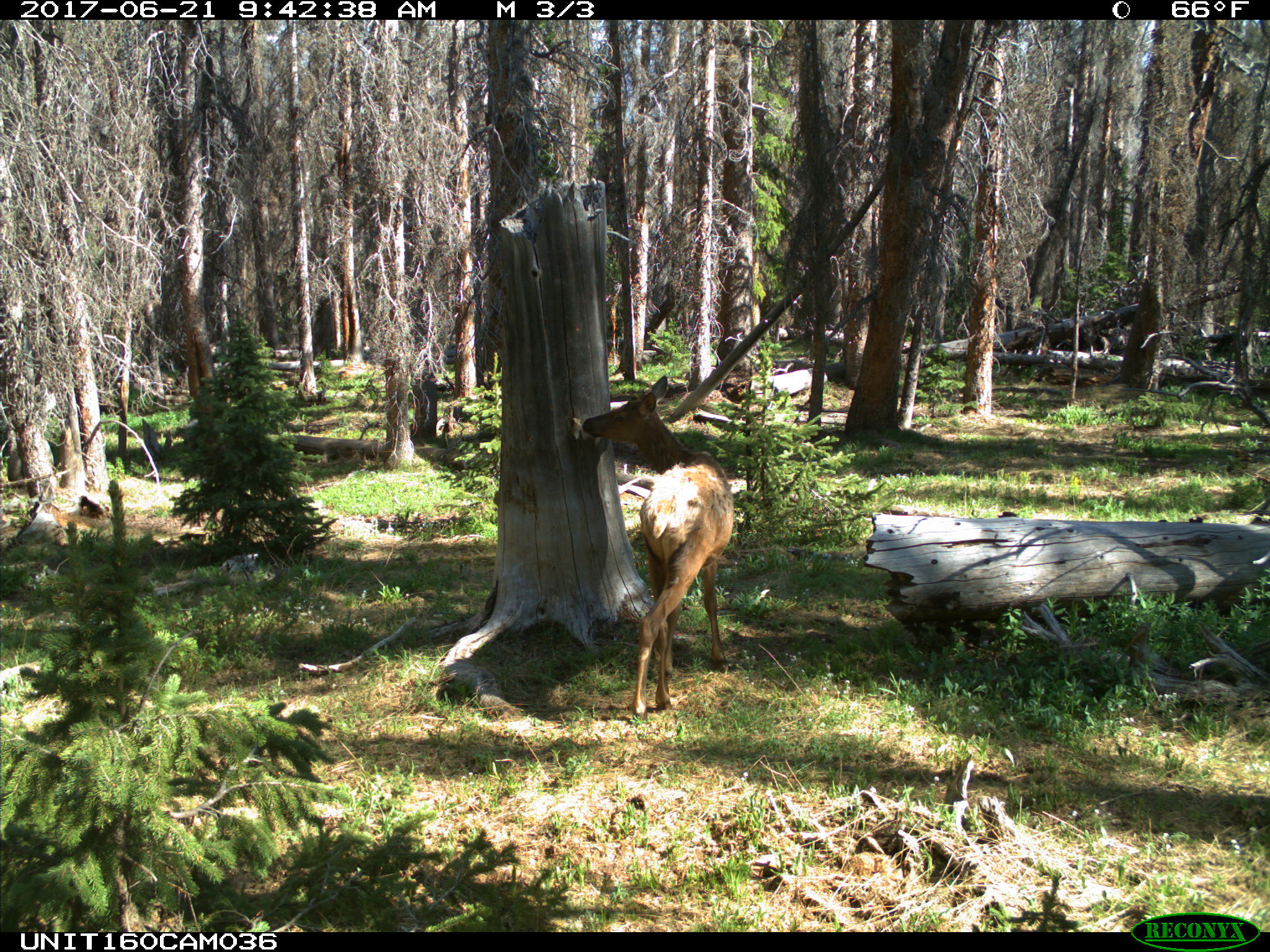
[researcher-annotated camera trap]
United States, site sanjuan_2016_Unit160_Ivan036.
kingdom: Animalia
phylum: Chordata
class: Mammalia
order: Artiodactyla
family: Cervidae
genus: Cervus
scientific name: Cervus elaphus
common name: red deer